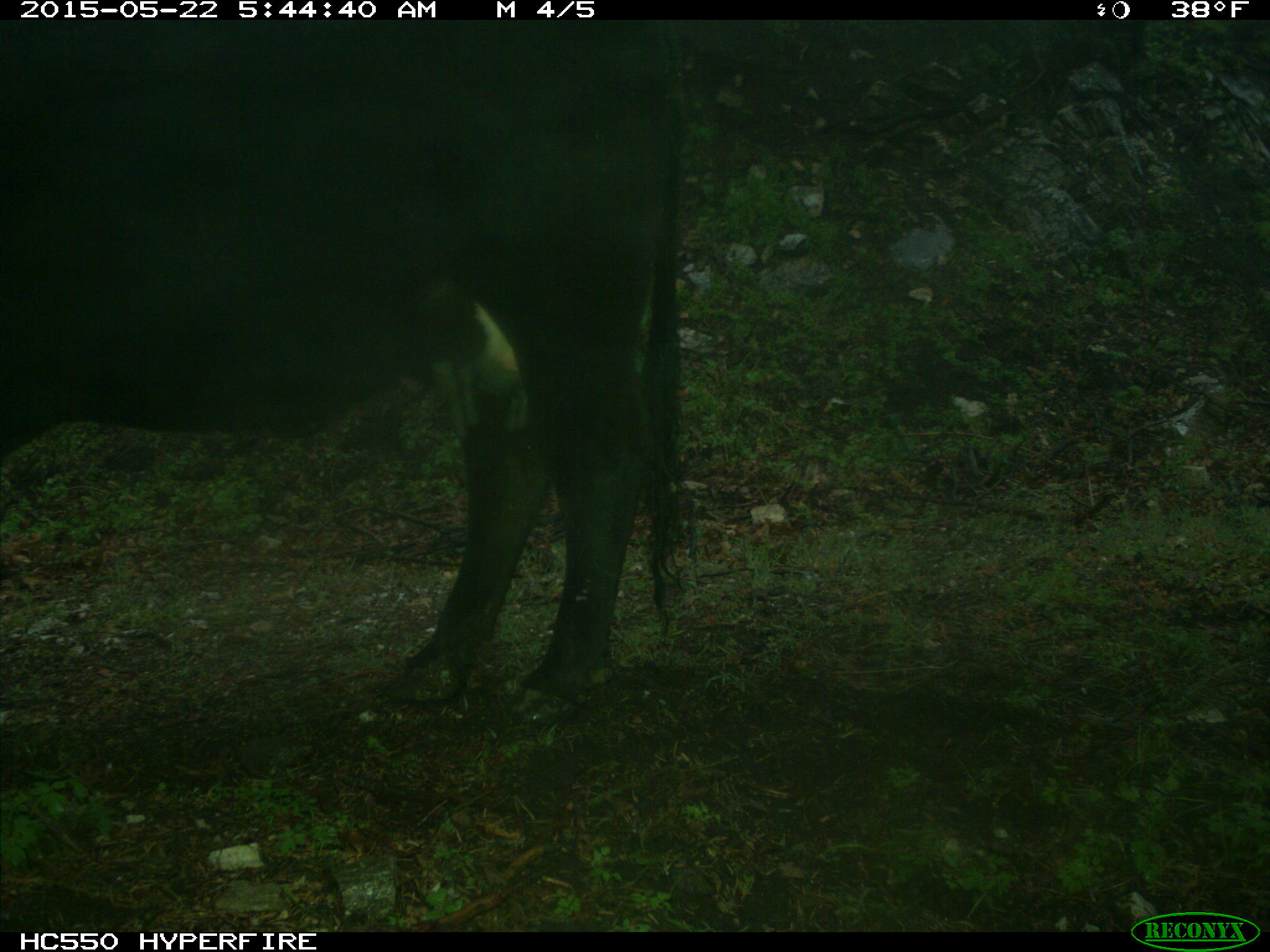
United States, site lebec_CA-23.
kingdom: Animalia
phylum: Chordata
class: Mammalia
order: Artiodactyla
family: Bovidae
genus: Bos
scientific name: Bos taurus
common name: domestic cow